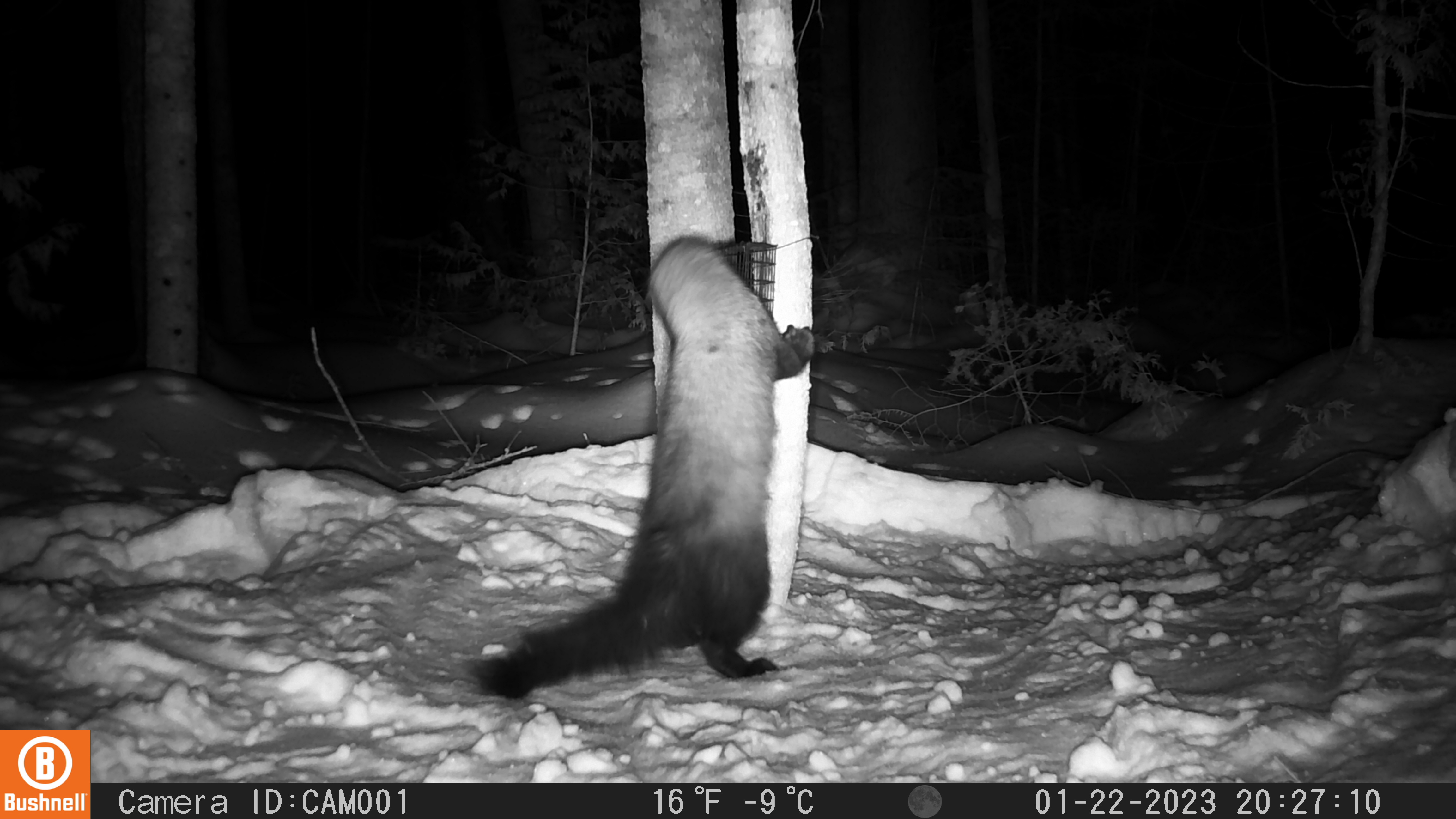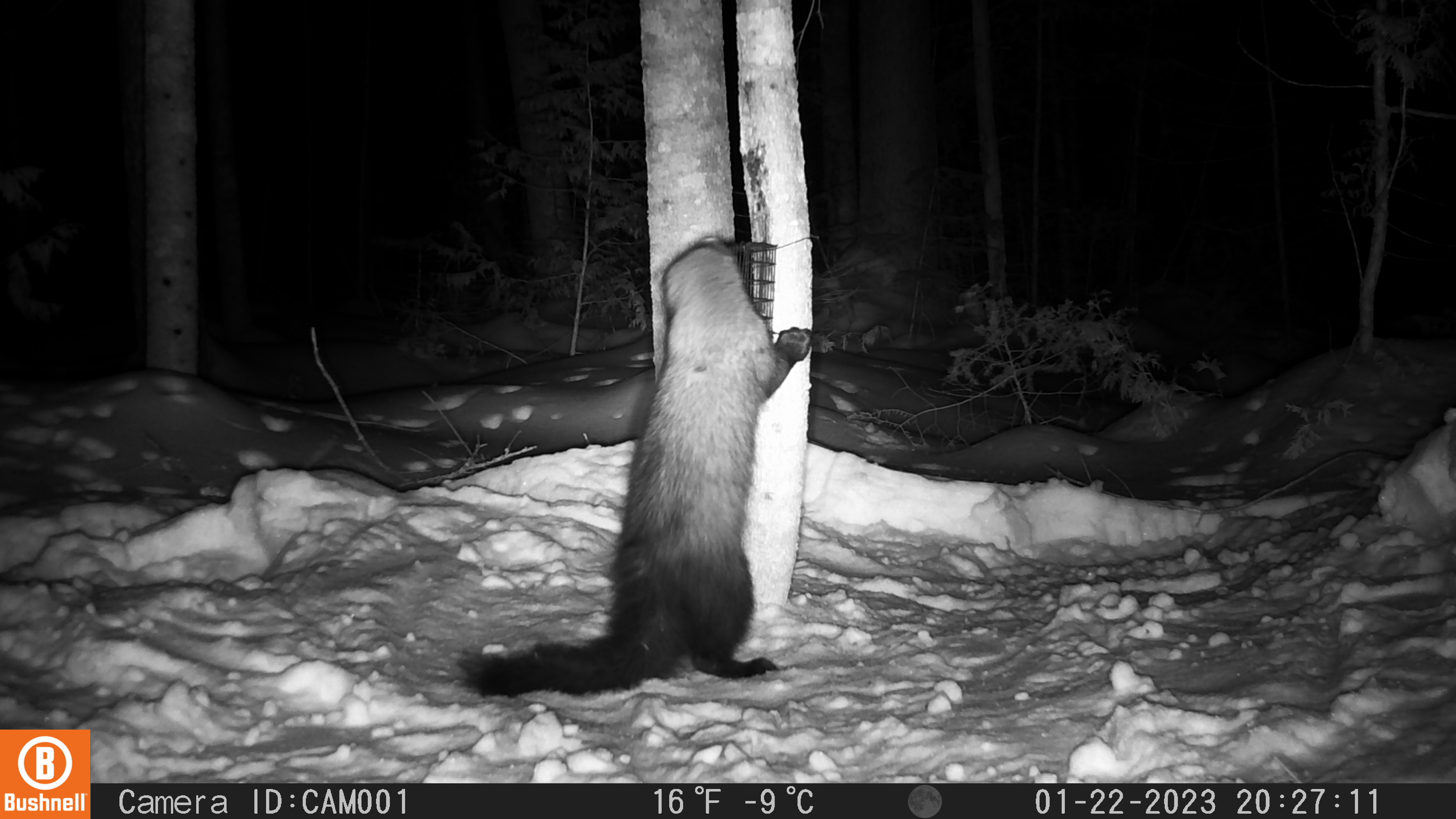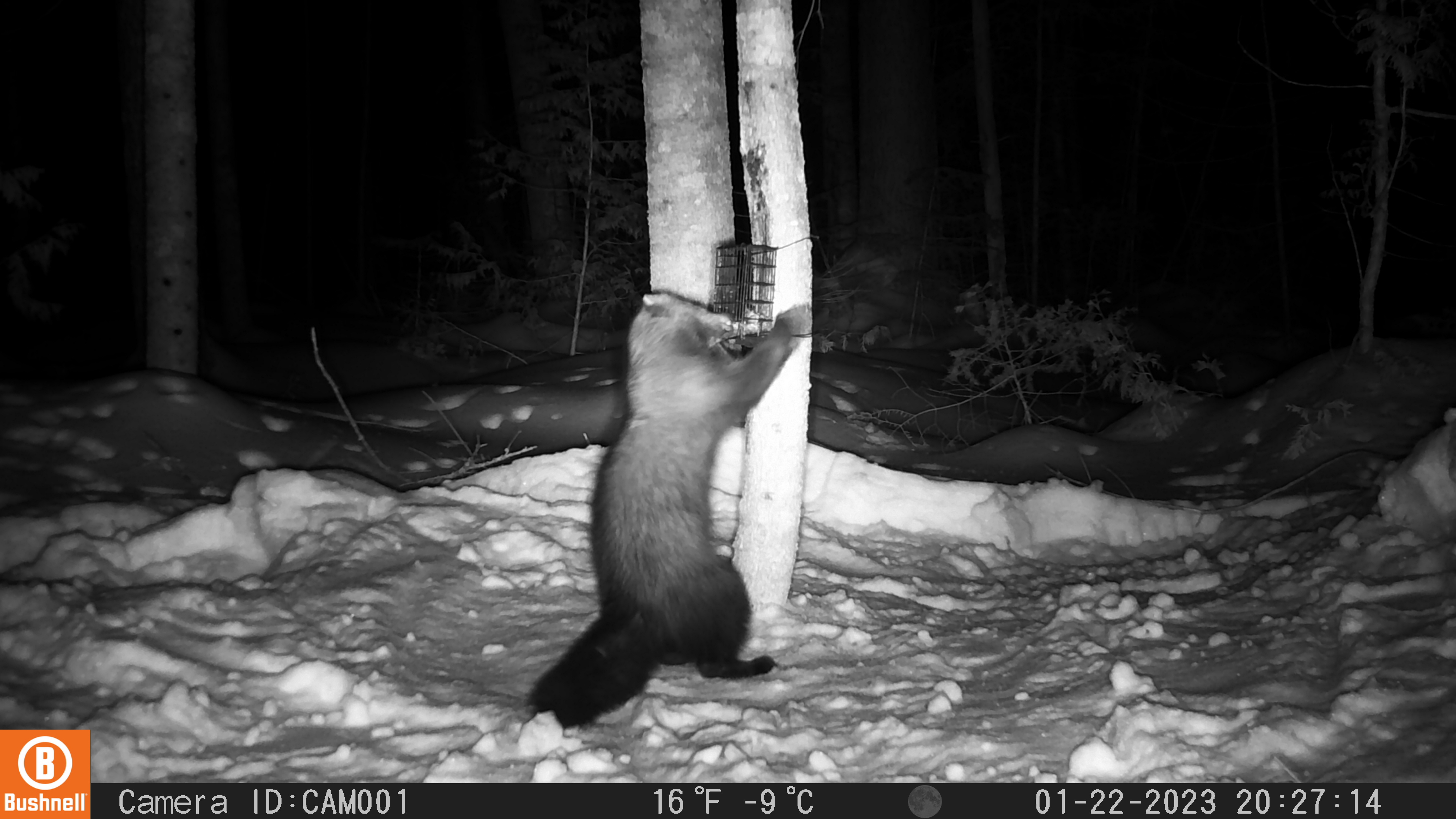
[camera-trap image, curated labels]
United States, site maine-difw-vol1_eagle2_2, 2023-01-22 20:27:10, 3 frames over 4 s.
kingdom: Animalia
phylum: Chordata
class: Mammalia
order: Carnivora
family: Mustelidae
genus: Pekania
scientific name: Pekania pennanti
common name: fisher